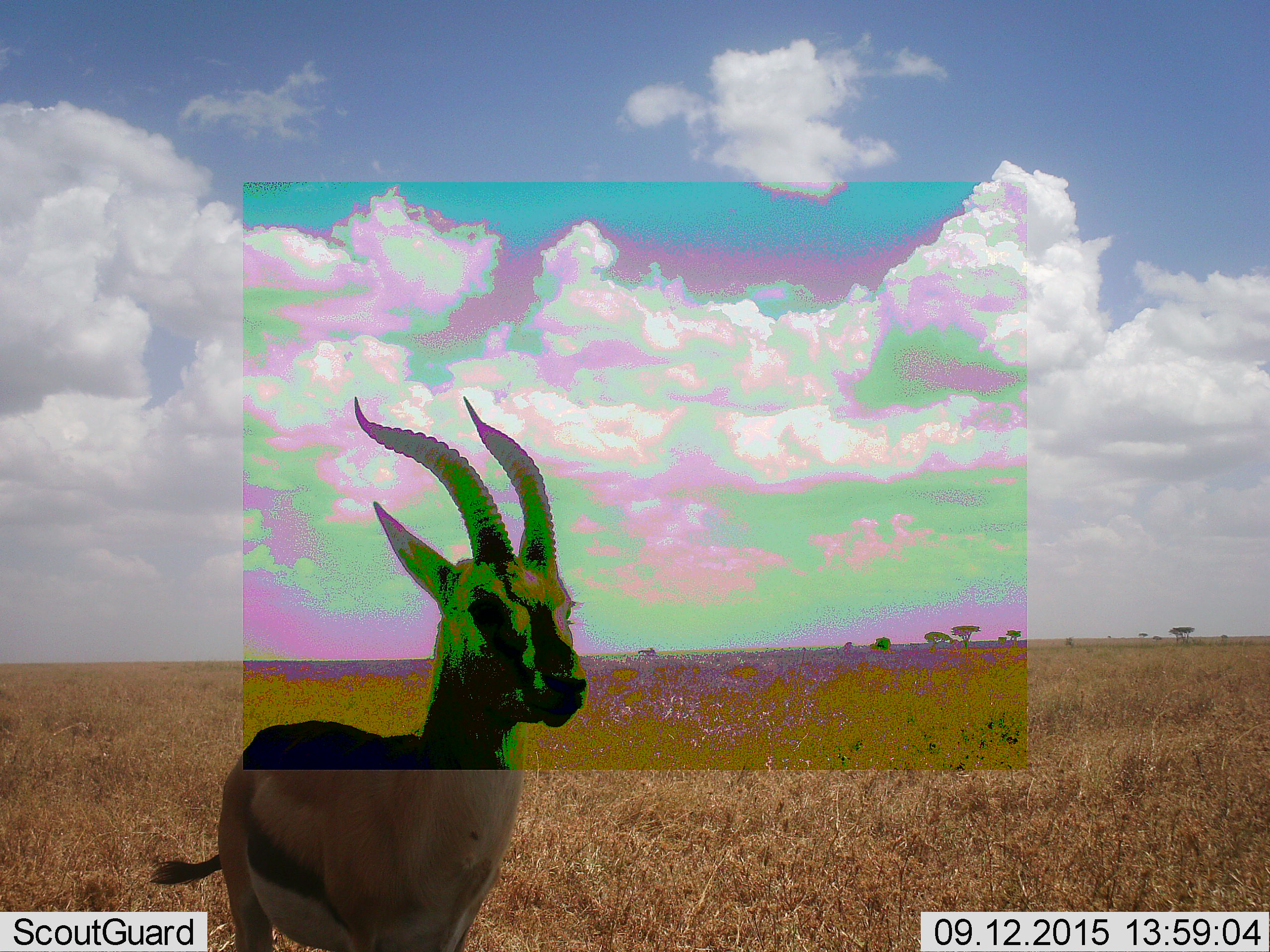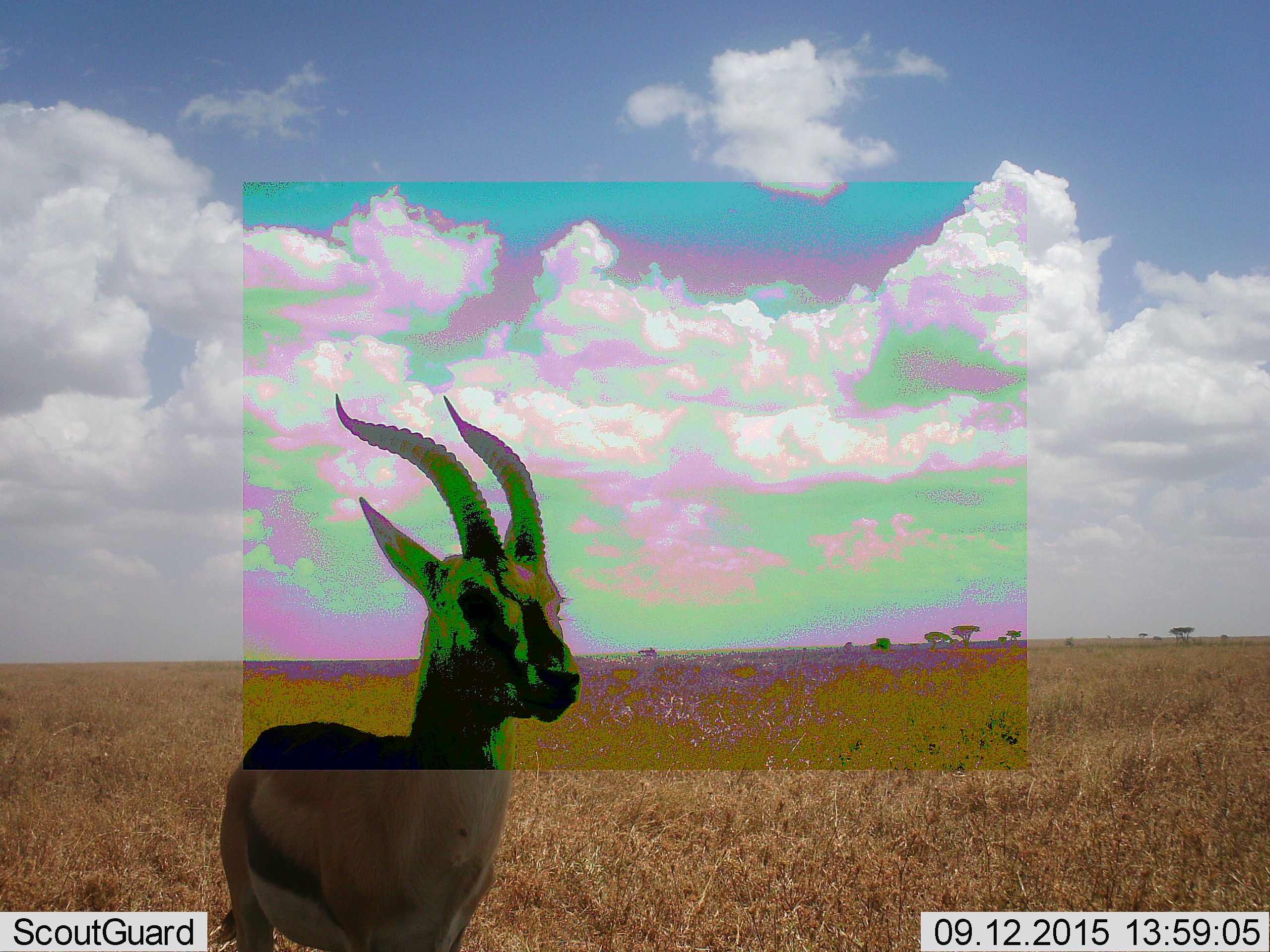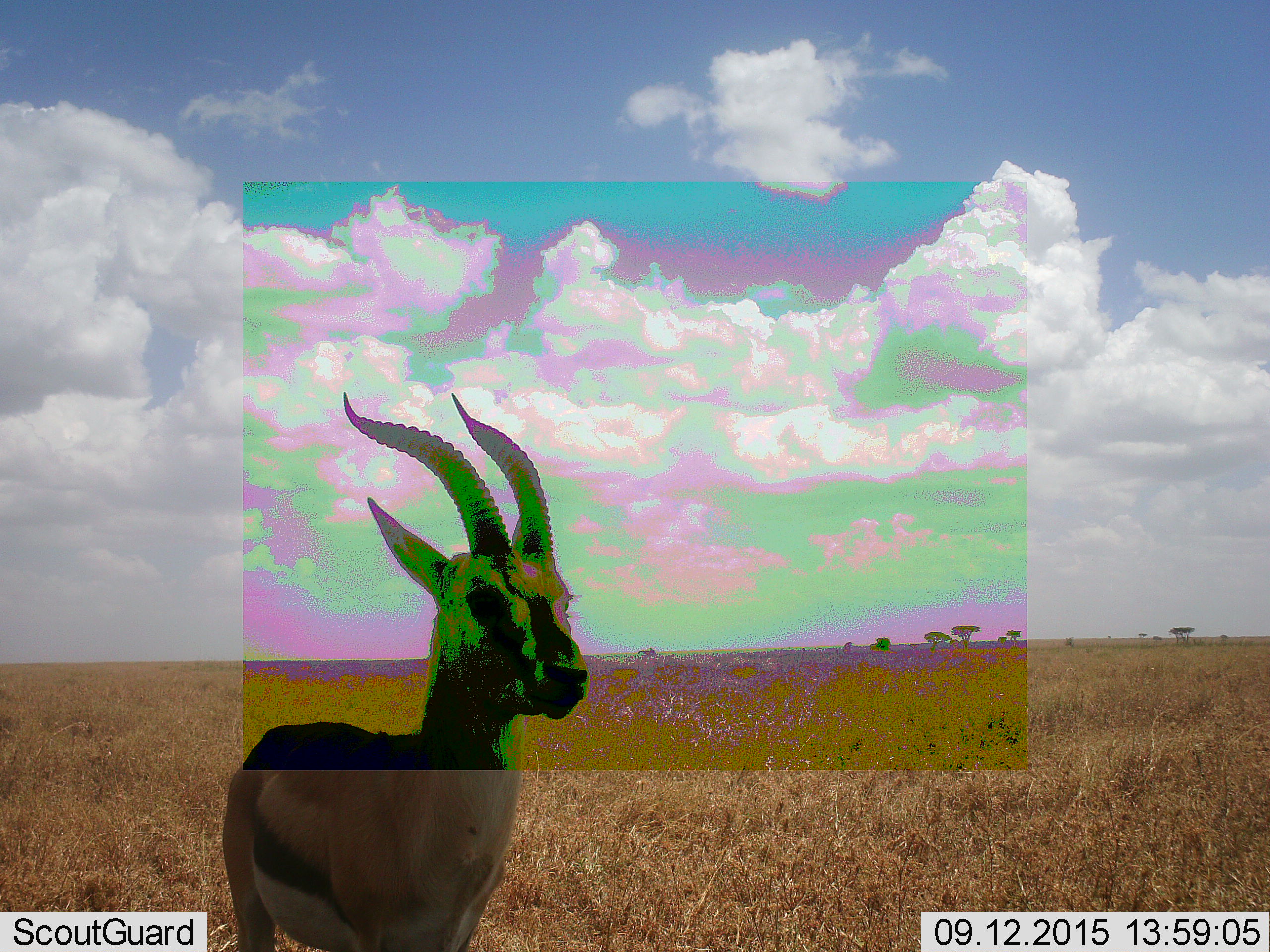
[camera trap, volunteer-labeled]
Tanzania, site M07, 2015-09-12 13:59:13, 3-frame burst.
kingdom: Animalia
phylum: Chordata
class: Mammalia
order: Artiodactyla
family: Bovidae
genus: Eudorcas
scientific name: Eudorcas thomsonii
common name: thomson's gazelle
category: gazellethomsons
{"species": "gazellethomsons (thomson's gazelle) (Eudorcas thomsonii)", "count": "1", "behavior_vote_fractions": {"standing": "100%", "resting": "0%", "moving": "0%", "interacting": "0%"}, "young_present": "0%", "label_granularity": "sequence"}